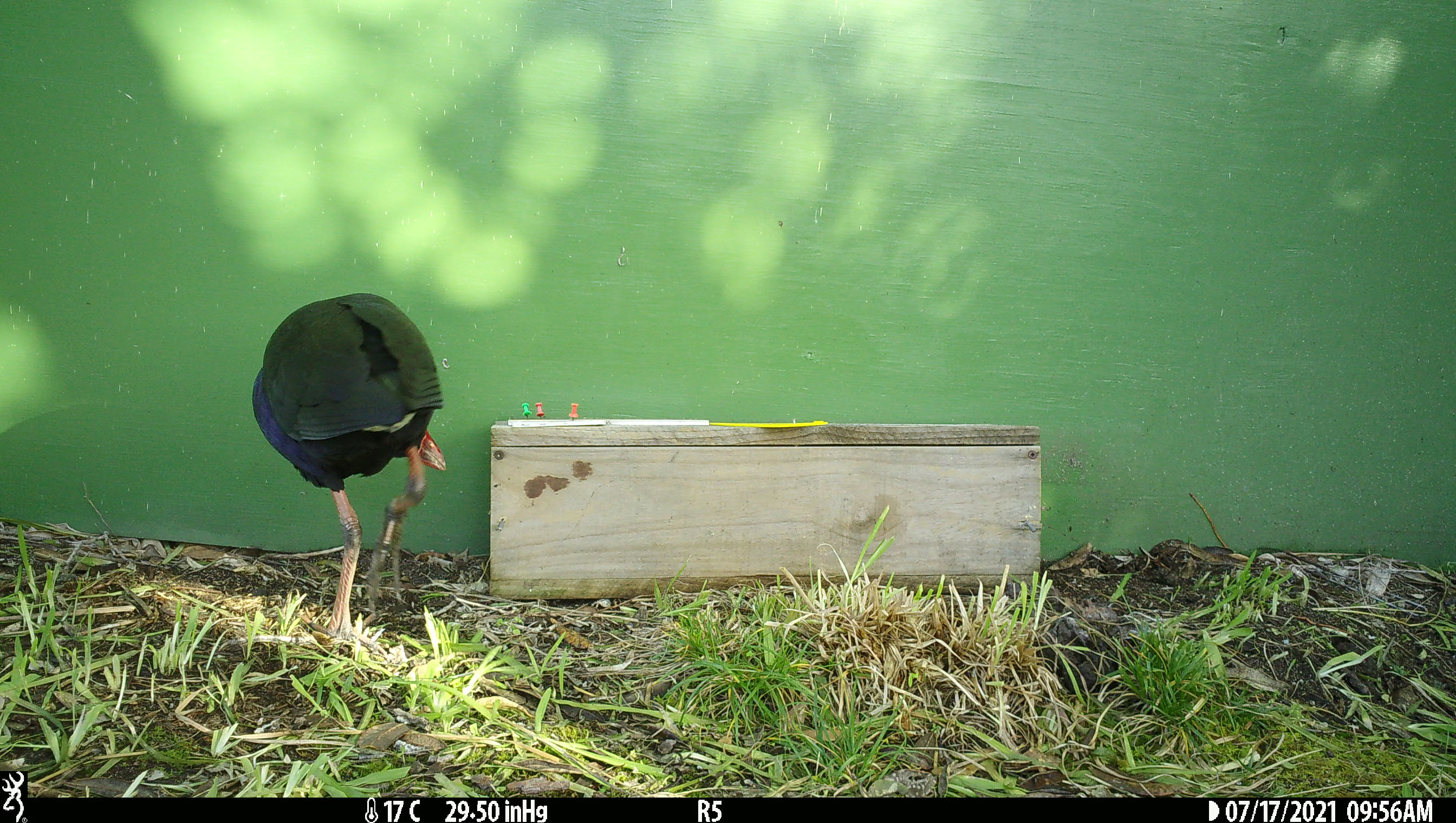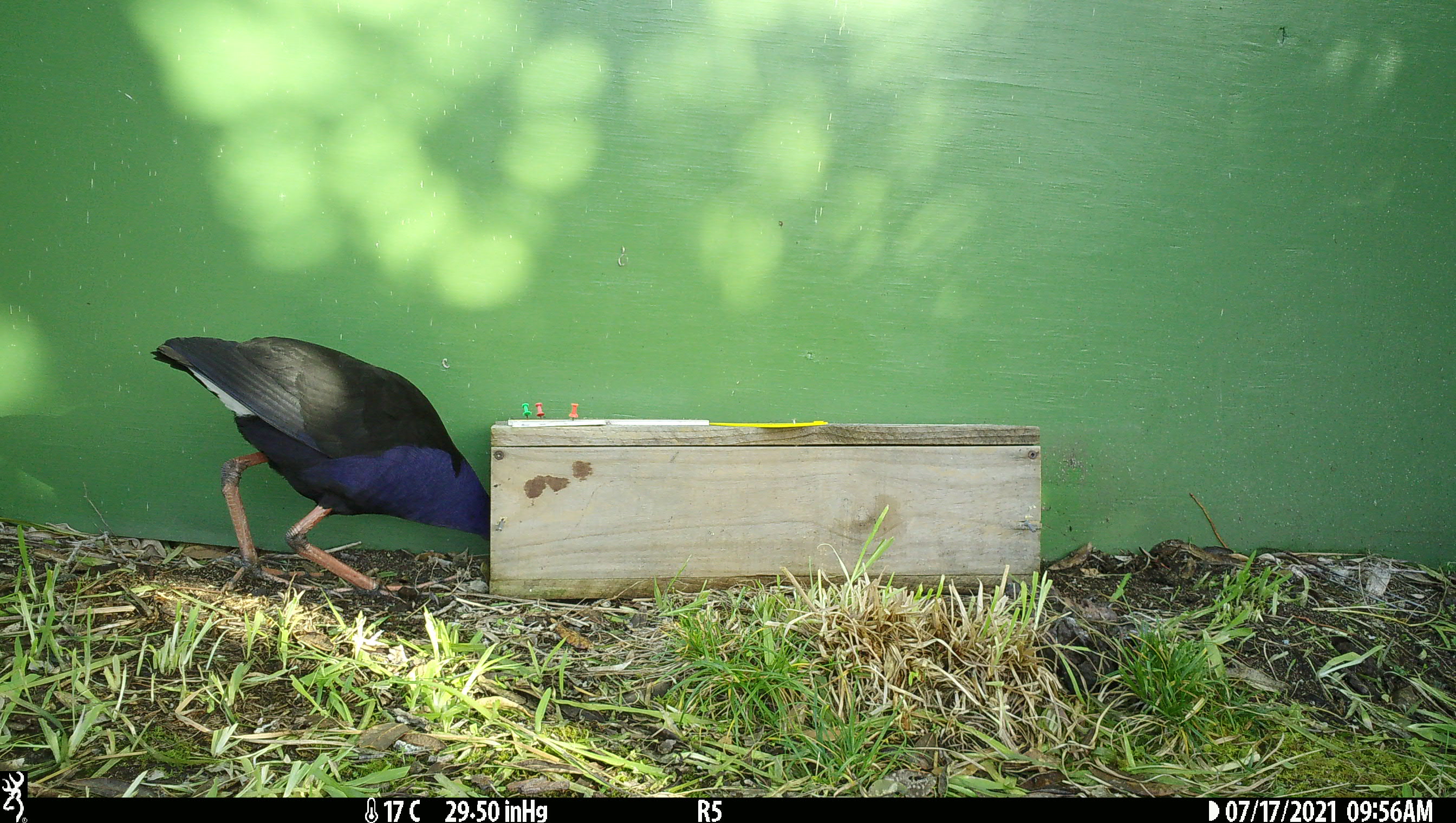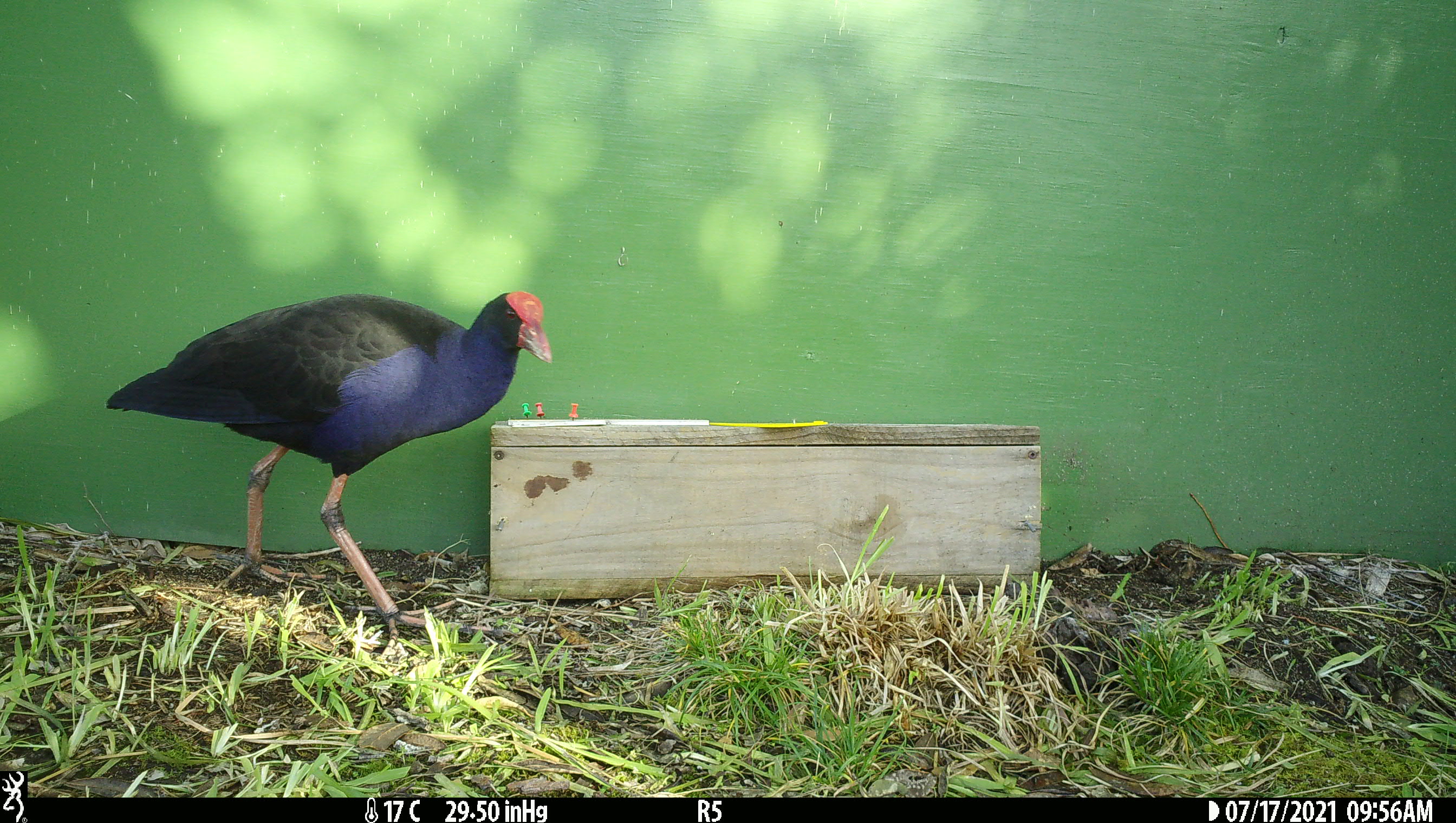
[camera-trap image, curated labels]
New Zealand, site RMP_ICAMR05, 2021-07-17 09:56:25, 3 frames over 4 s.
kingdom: Animalia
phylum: Chordata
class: Aves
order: Gruiformes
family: Rallidae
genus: Porphyrio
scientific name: Porphyrio melanotus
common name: australasian swamphen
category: pukeko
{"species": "pukeko (australasian swamphen) (Porphyrio melanotus)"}